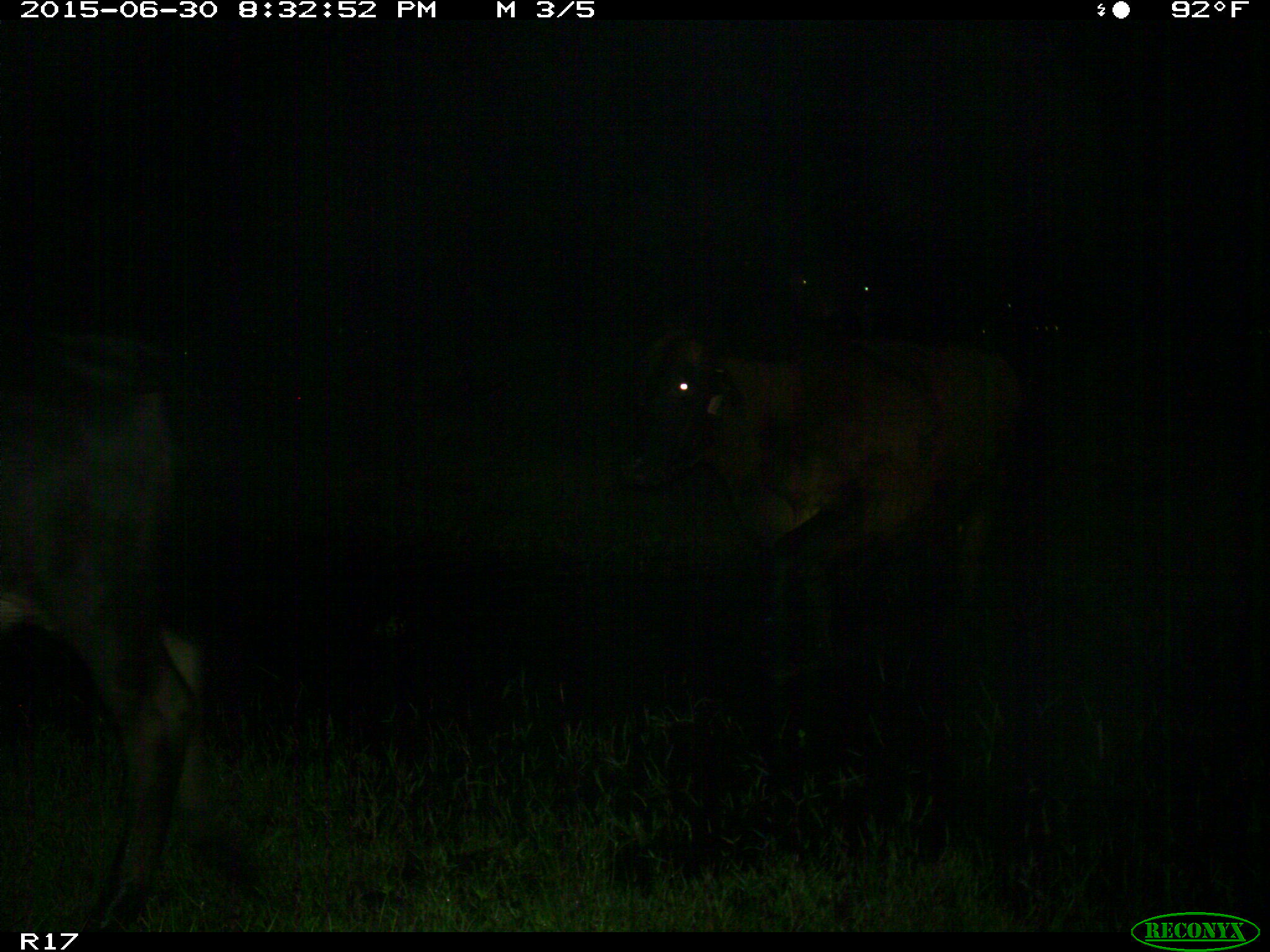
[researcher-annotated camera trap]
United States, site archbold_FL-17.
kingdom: Animalia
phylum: Chordata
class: Mammalia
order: Artiodactyla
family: Bovidae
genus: Bos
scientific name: Bos taurus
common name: domestic cow